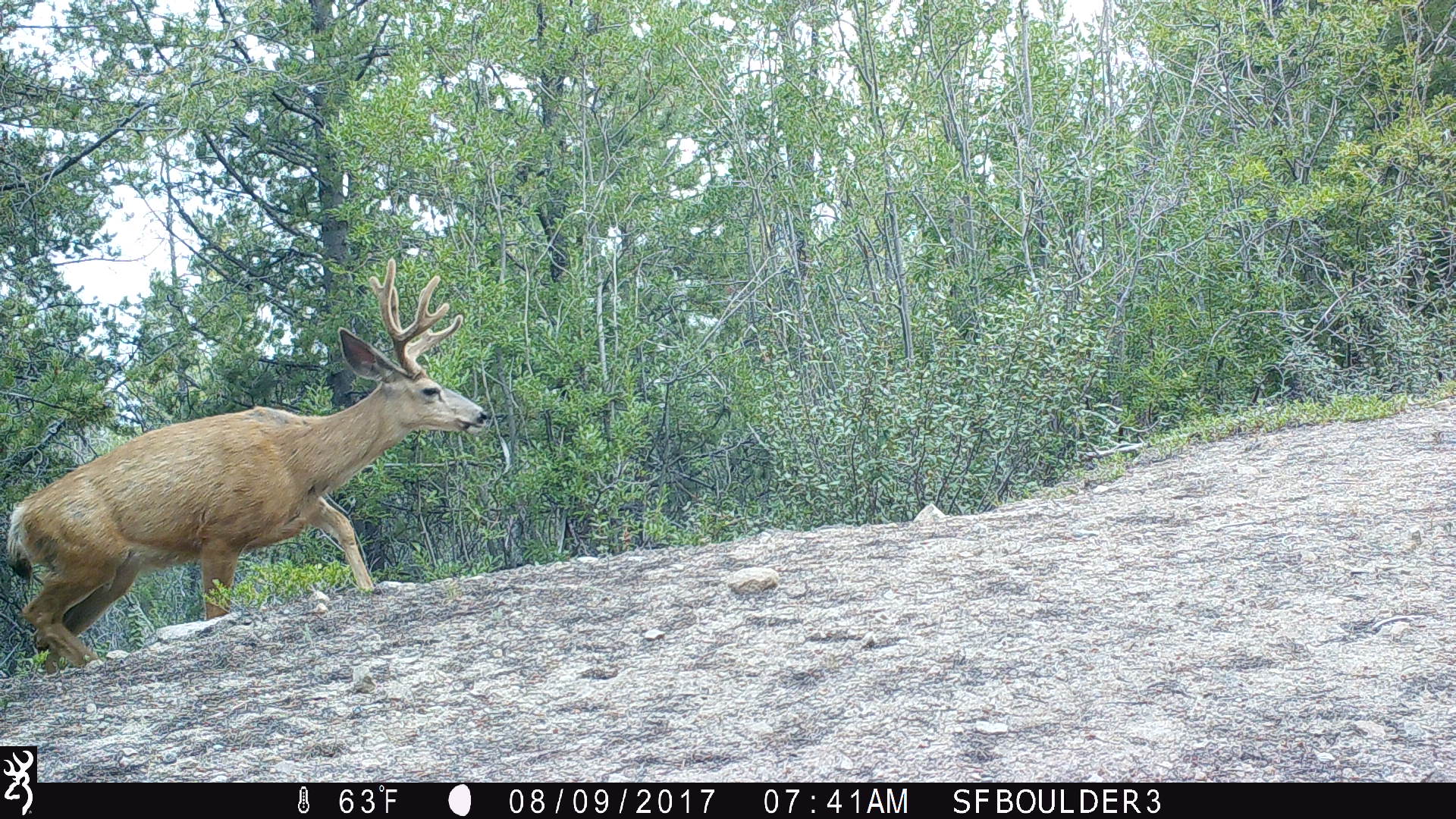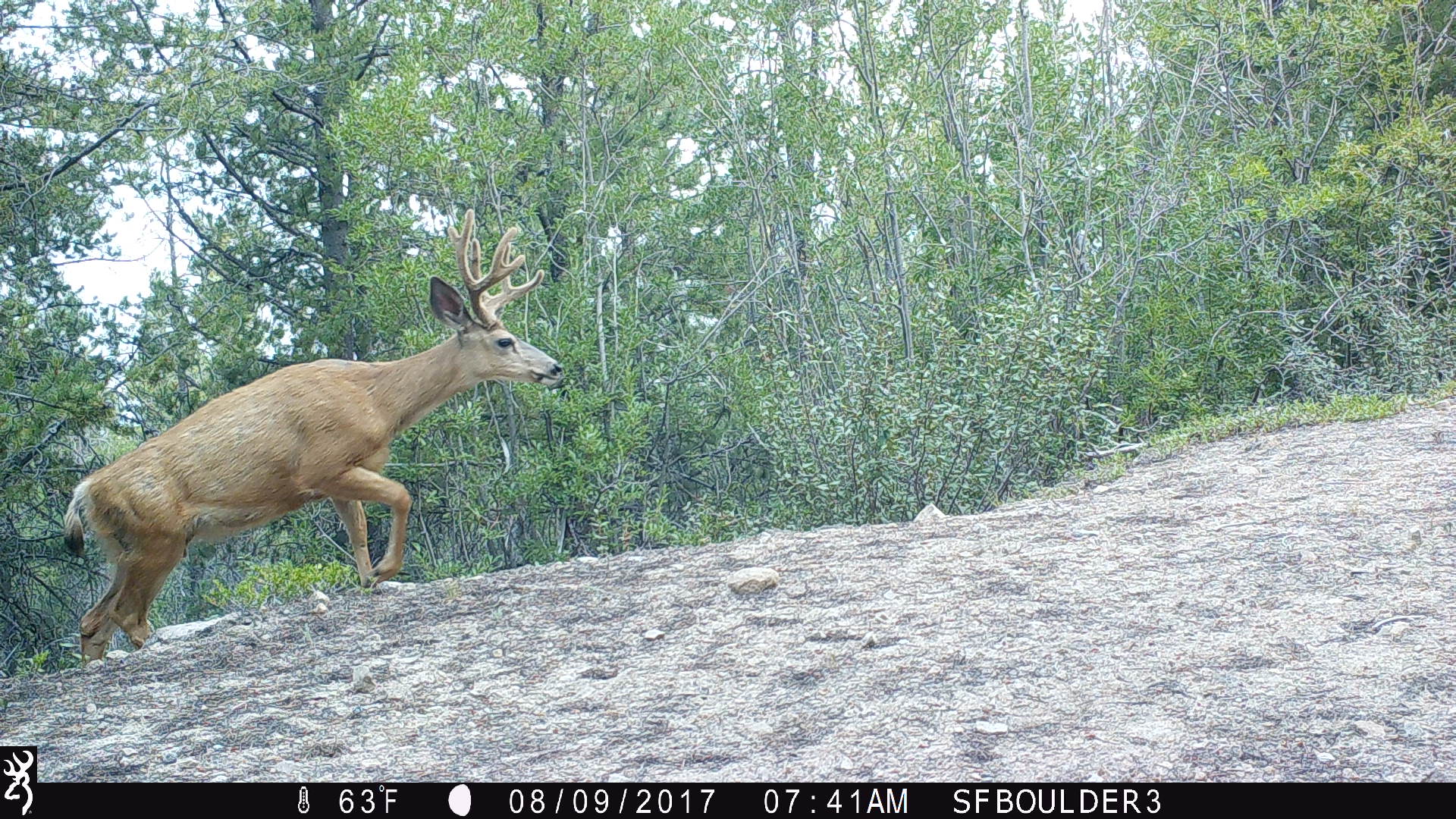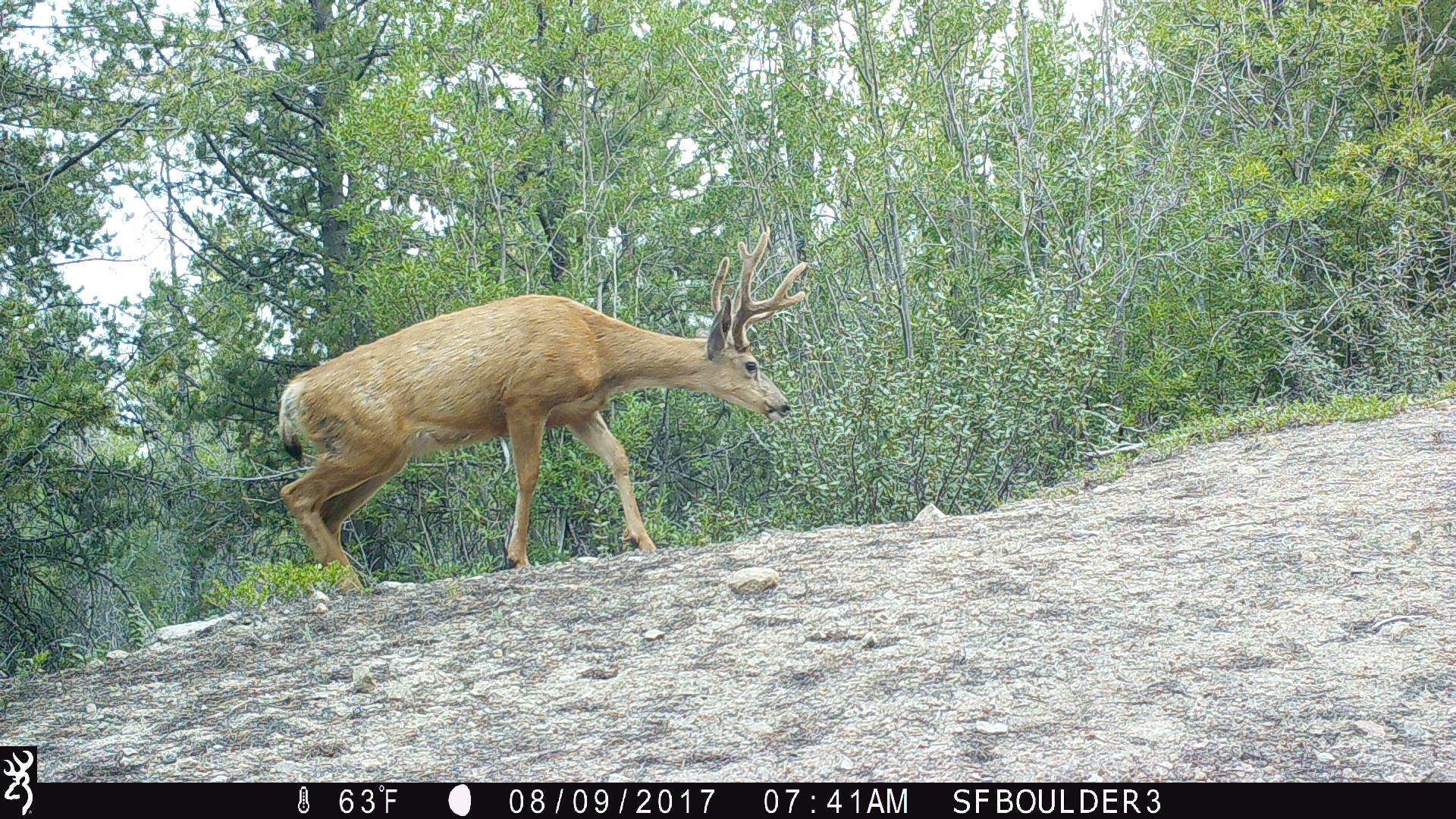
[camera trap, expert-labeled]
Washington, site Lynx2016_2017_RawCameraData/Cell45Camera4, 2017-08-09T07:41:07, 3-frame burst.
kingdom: Animalia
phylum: Chordata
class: Mammalia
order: Artiodactyla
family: Cervidae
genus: Odocoileus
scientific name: Odocoileus hemionus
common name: mule deer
Odocoileus hemionus (mule deer). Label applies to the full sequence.